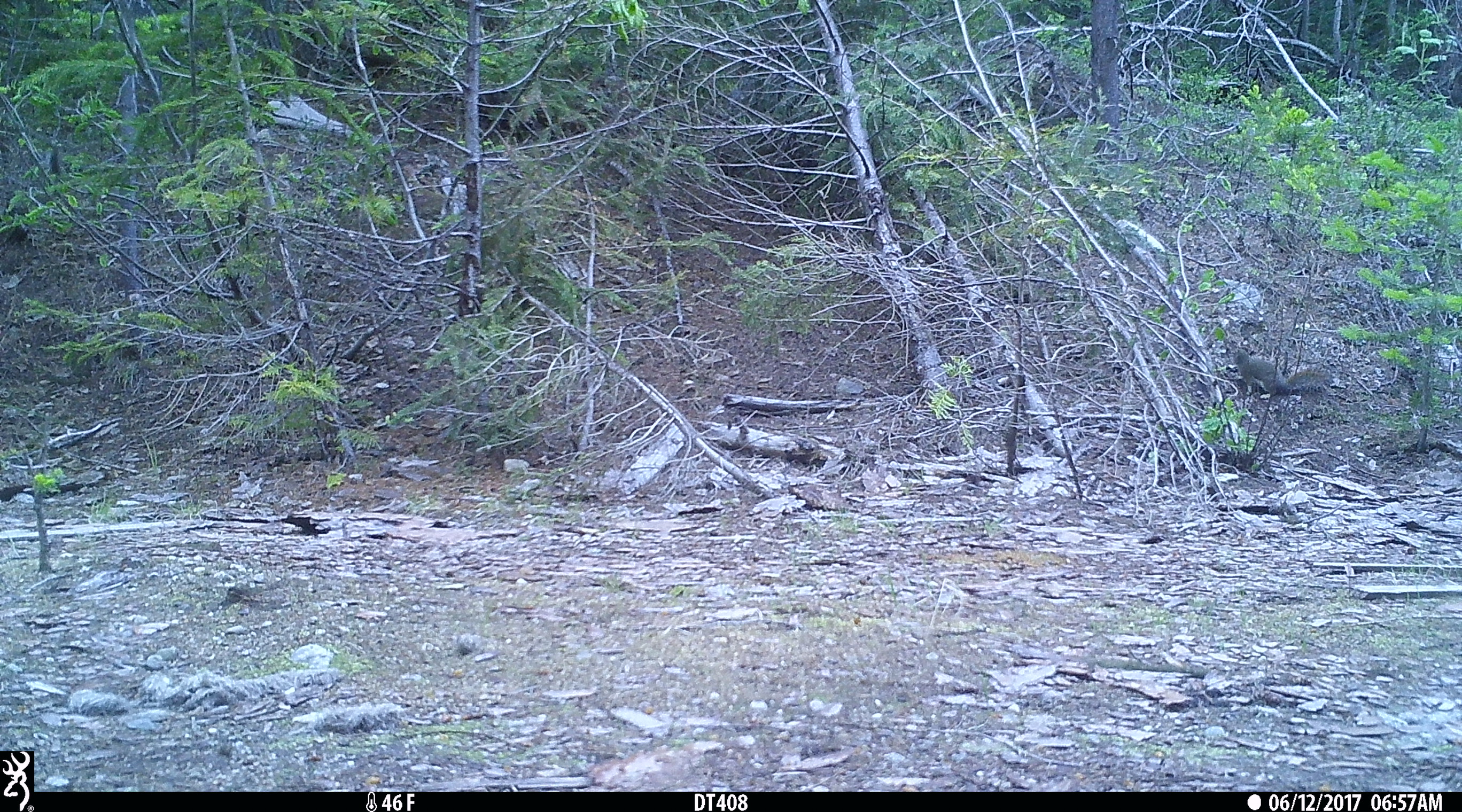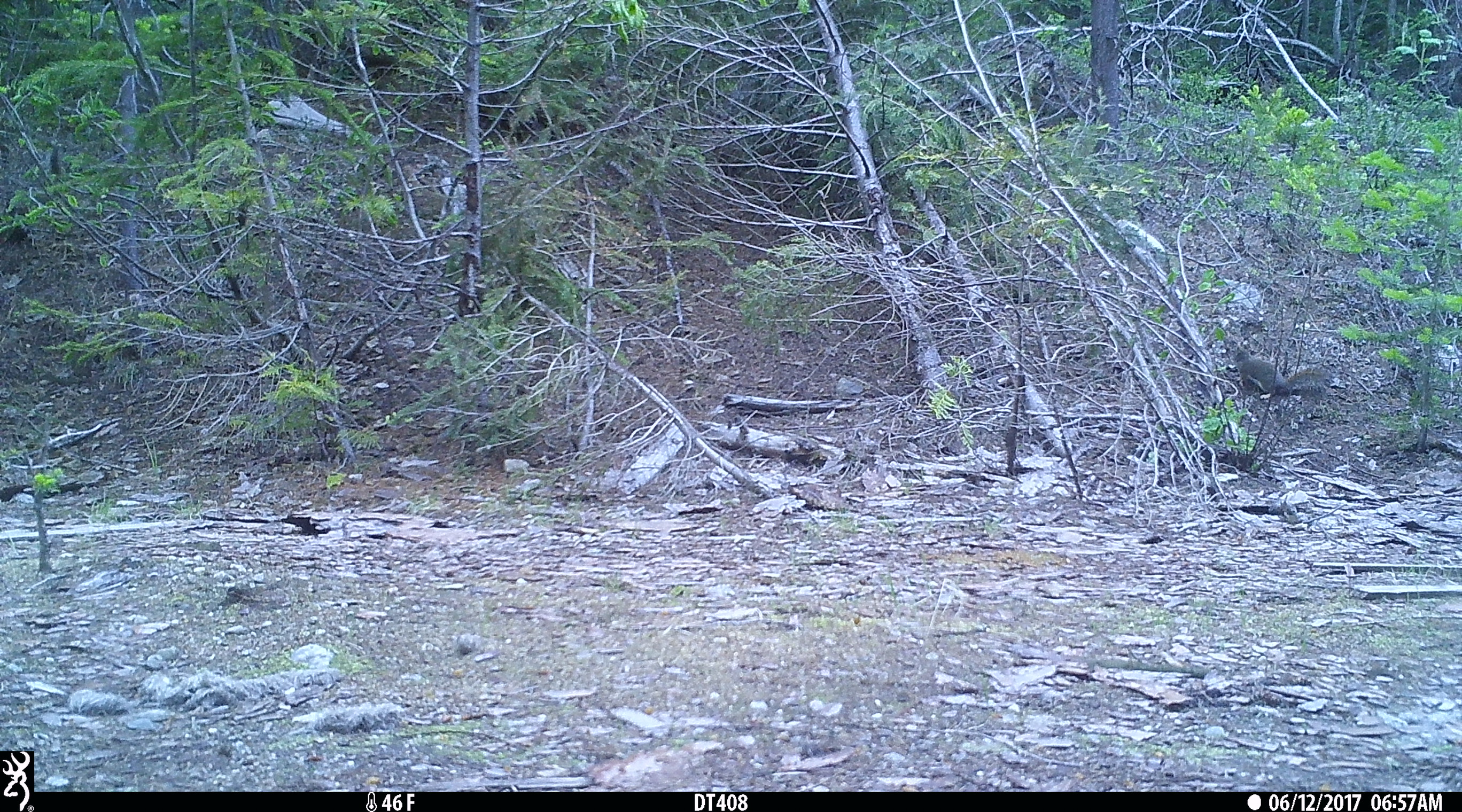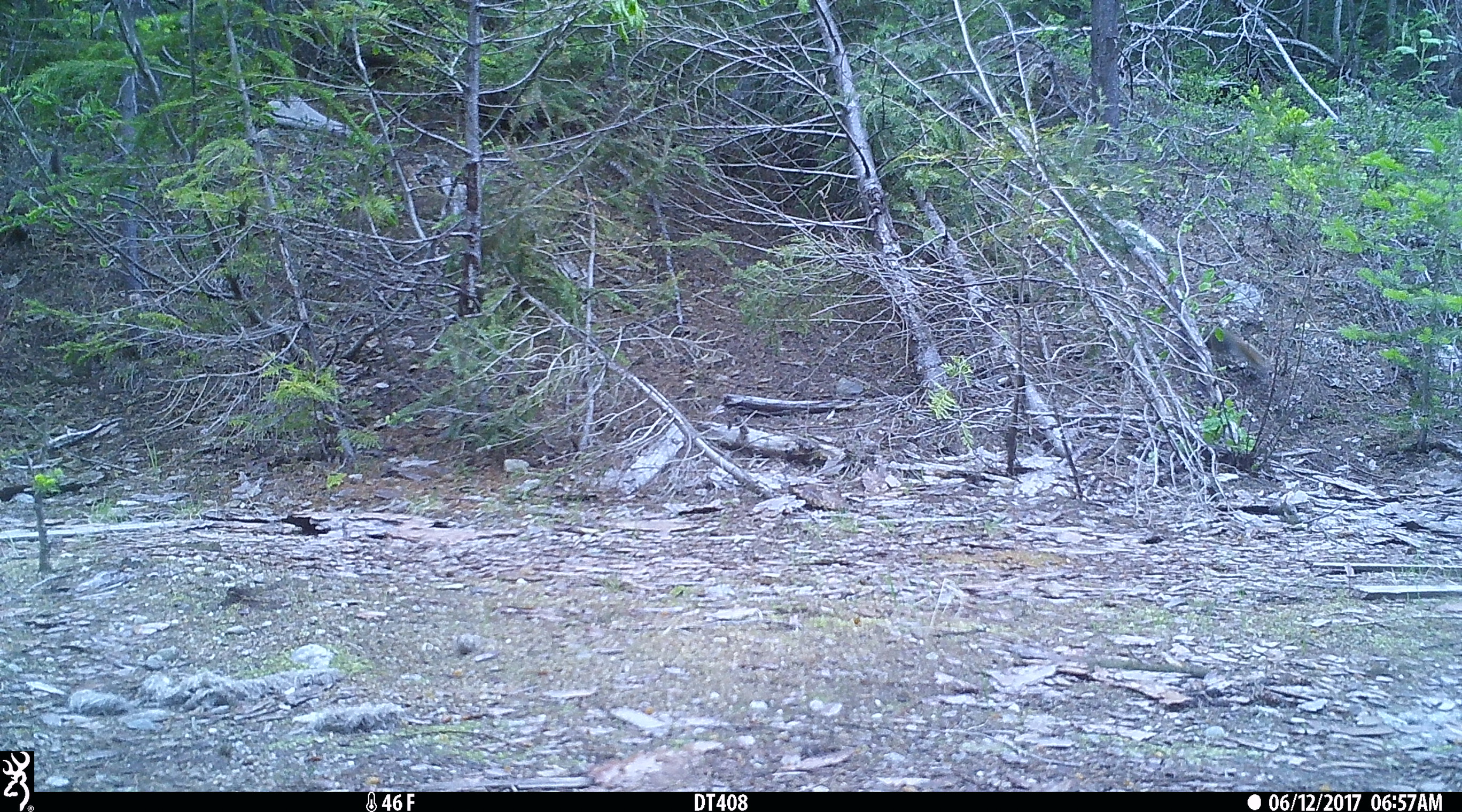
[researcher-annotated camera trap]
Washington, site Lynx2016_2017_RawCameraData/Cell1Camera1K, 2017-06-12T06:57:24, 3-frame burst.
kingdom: Animalia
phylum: Chordata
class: Mammalia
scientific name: Mammalia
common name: small mammal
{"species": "small mammal (Mammalia)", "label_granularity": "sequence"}